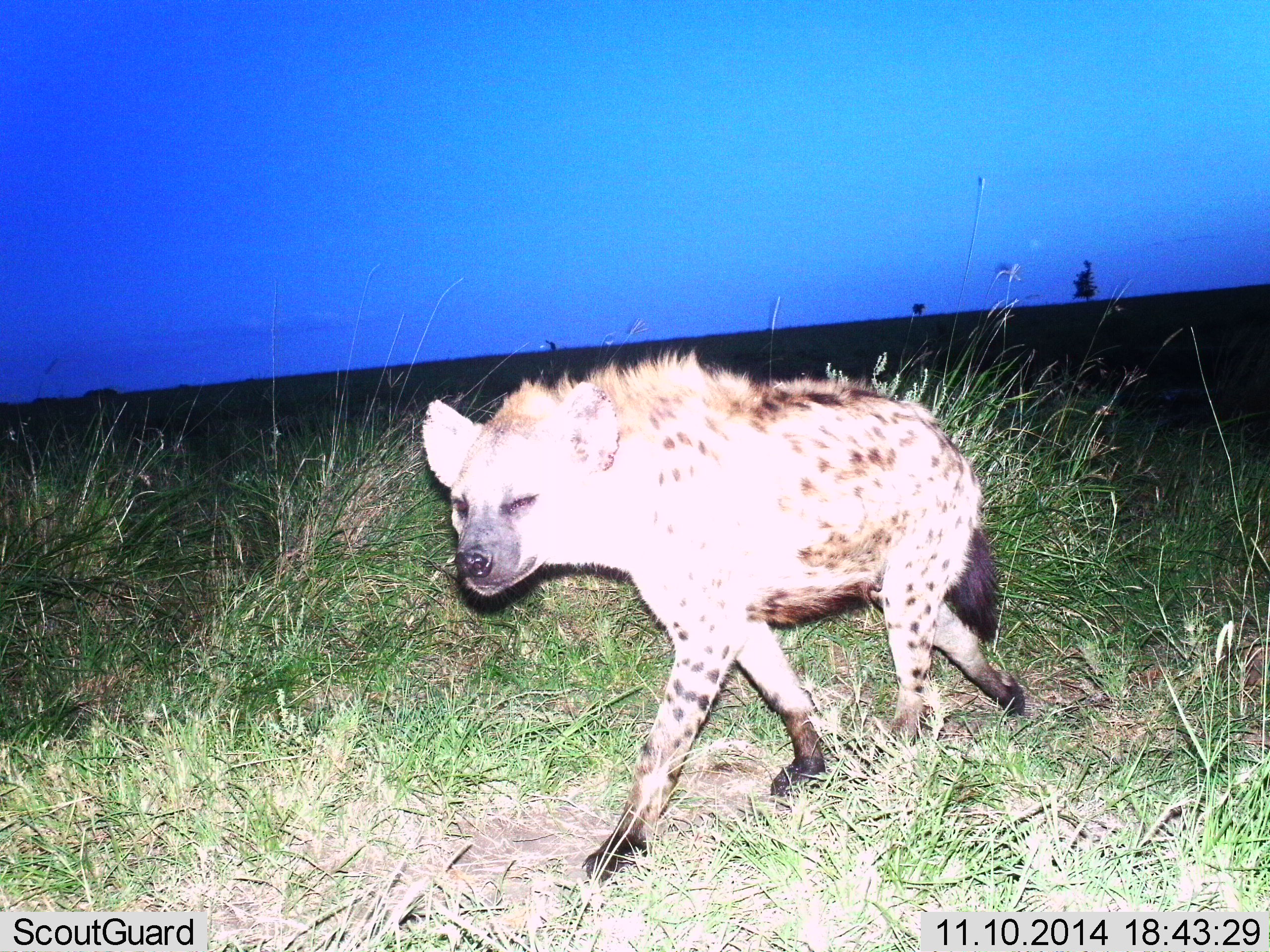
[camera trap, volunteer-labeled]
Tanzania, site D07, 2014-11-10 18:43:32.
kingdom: Animalia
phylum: Chordata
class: Mammalia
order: Carnivora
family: Hyaenidae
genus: Crocuta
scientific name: Crocuta crocuta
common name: spotted hyena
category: hyenaspotted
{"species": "hyenaspotted (spotted hyena) (Crocuta crocuta)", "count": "1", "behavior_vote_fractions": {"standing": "0%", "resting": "0%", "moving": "100%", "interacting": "0%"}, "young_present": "0%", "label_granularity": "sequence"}